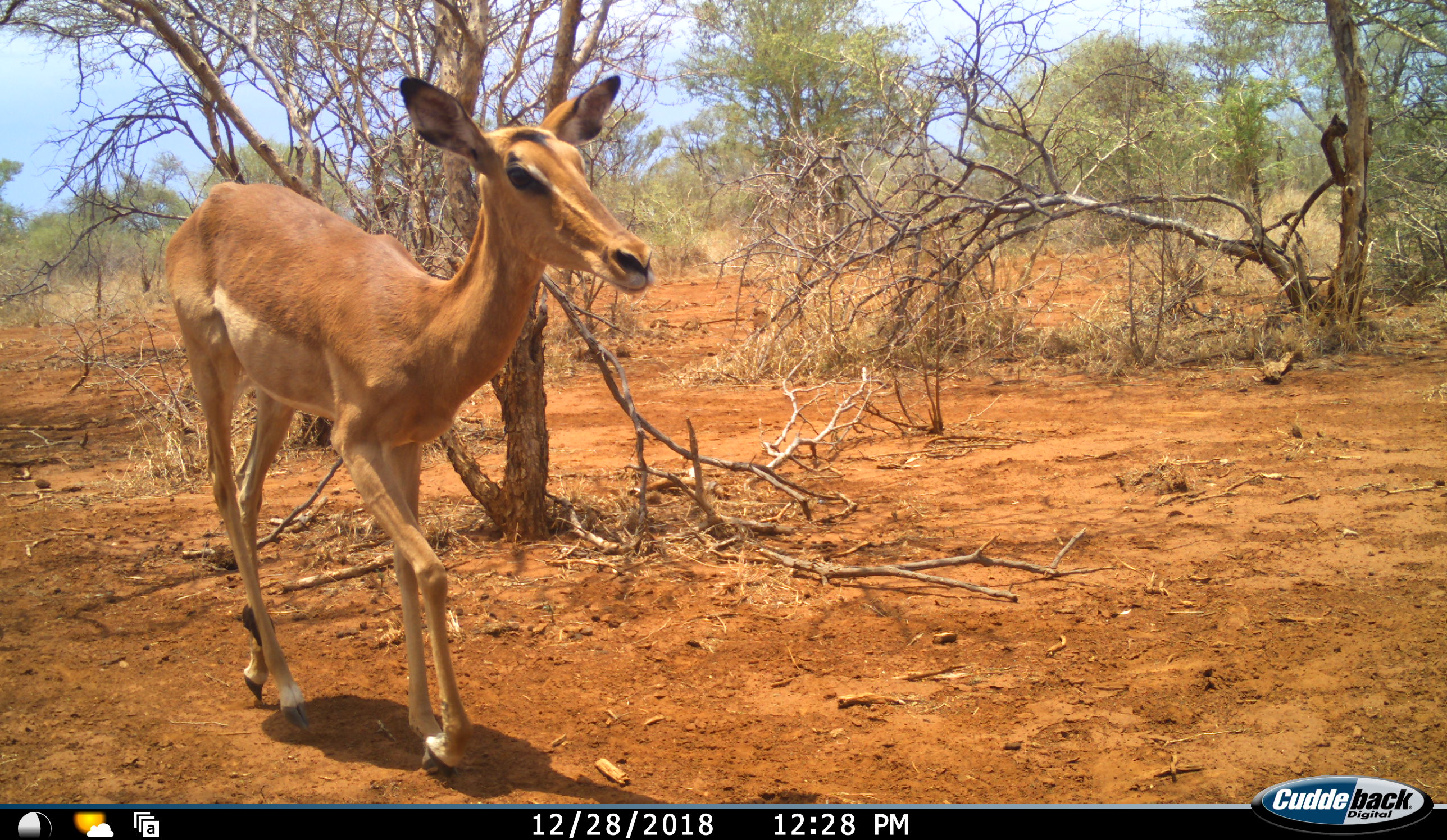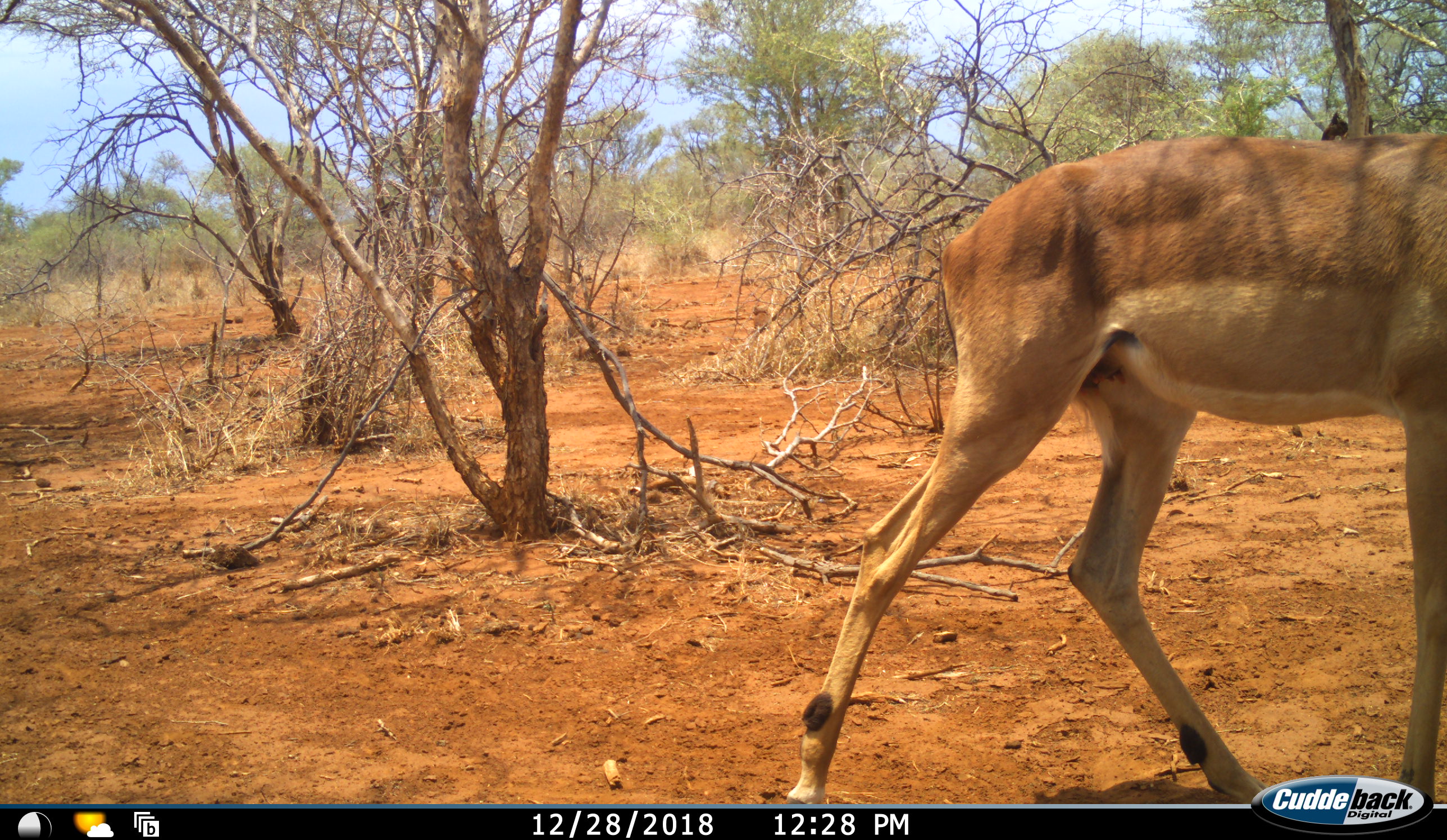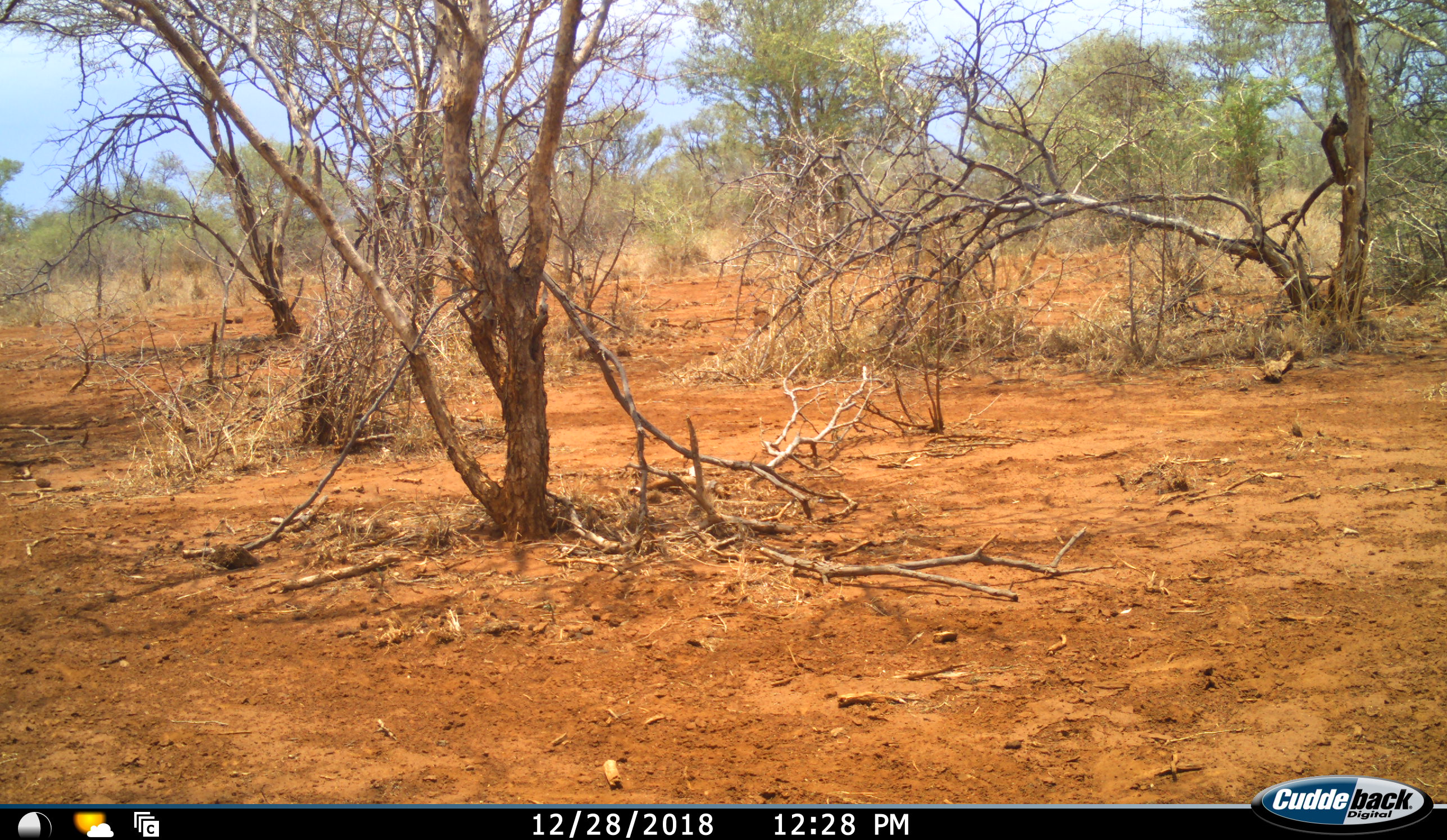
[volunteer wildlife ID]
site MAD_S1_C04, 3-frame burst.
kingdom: Animalia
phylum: Chordata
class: Mammalia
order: Artiodactyla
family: Bovidae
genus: Aepyceros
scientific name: Aepyceros melampus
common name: impala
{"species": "impala (Aepyceros melampus)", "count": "1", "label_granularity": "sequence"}